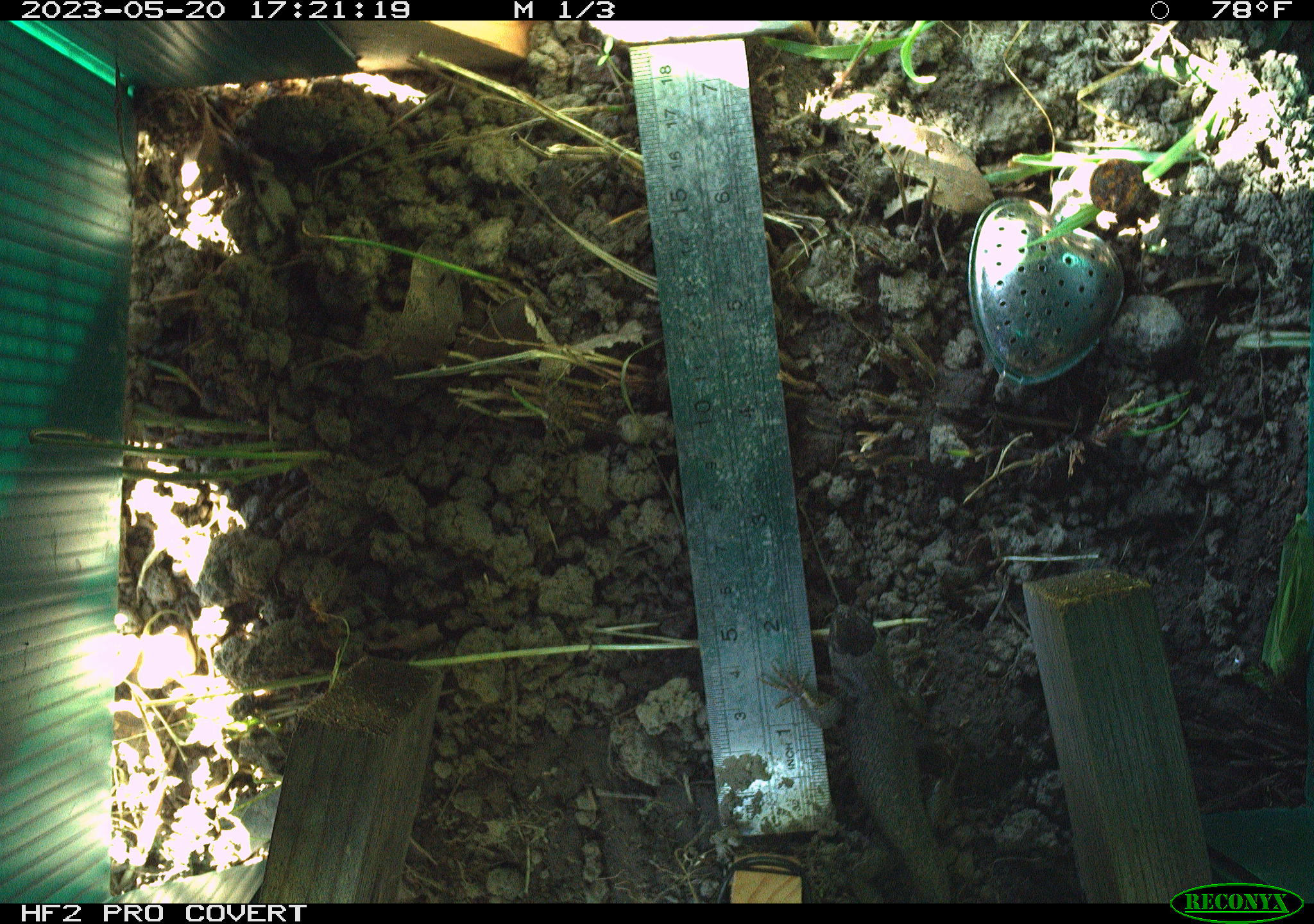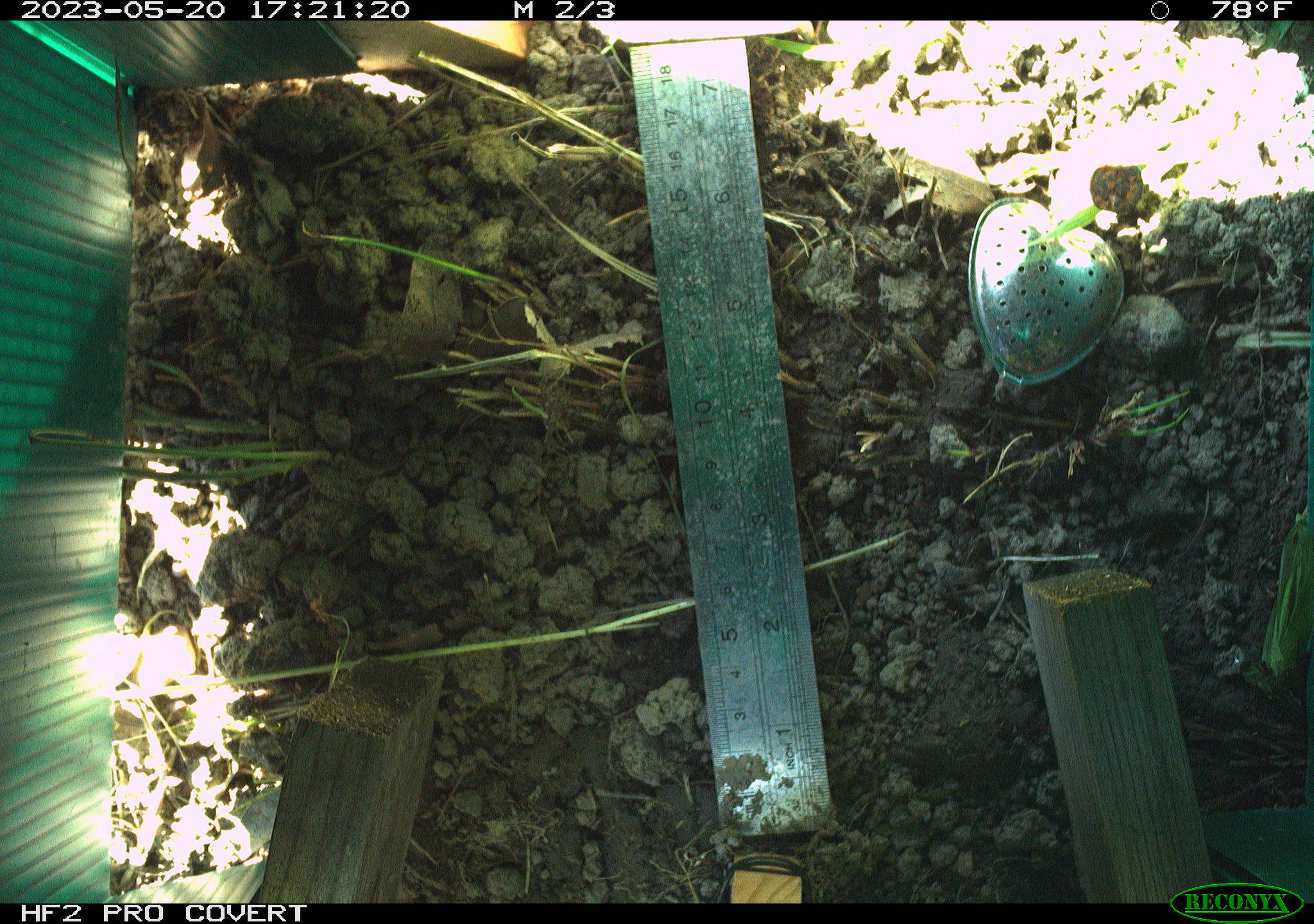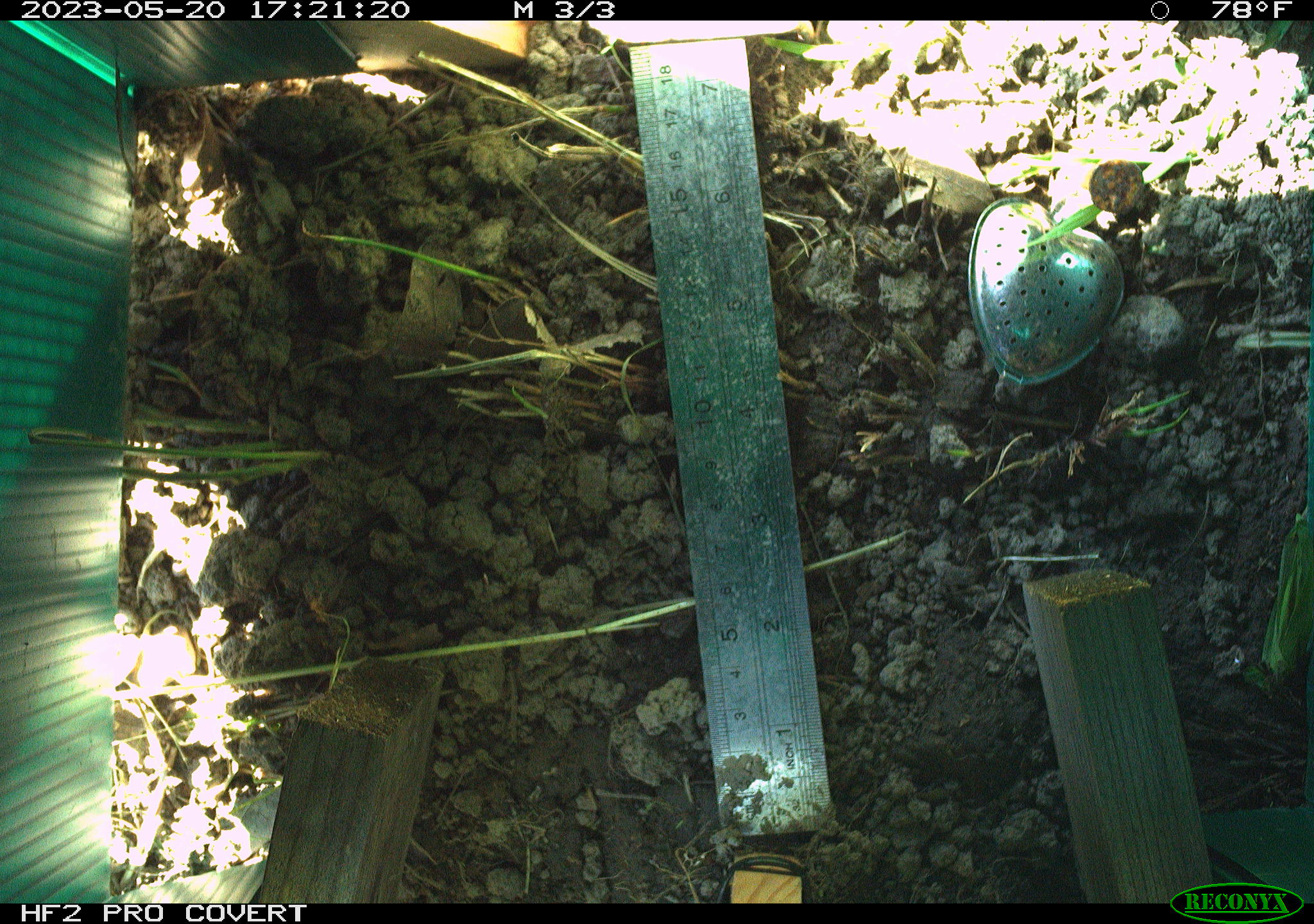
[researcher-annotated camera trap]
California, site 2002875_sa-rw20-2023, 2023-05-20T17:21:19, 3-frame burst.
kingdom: Animalia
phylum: Chordata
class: Reptilia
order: Squamata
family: Phrynosomatidae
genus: Sceloporus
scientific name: Sceloporus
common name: spiny lizards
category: sceloporus species